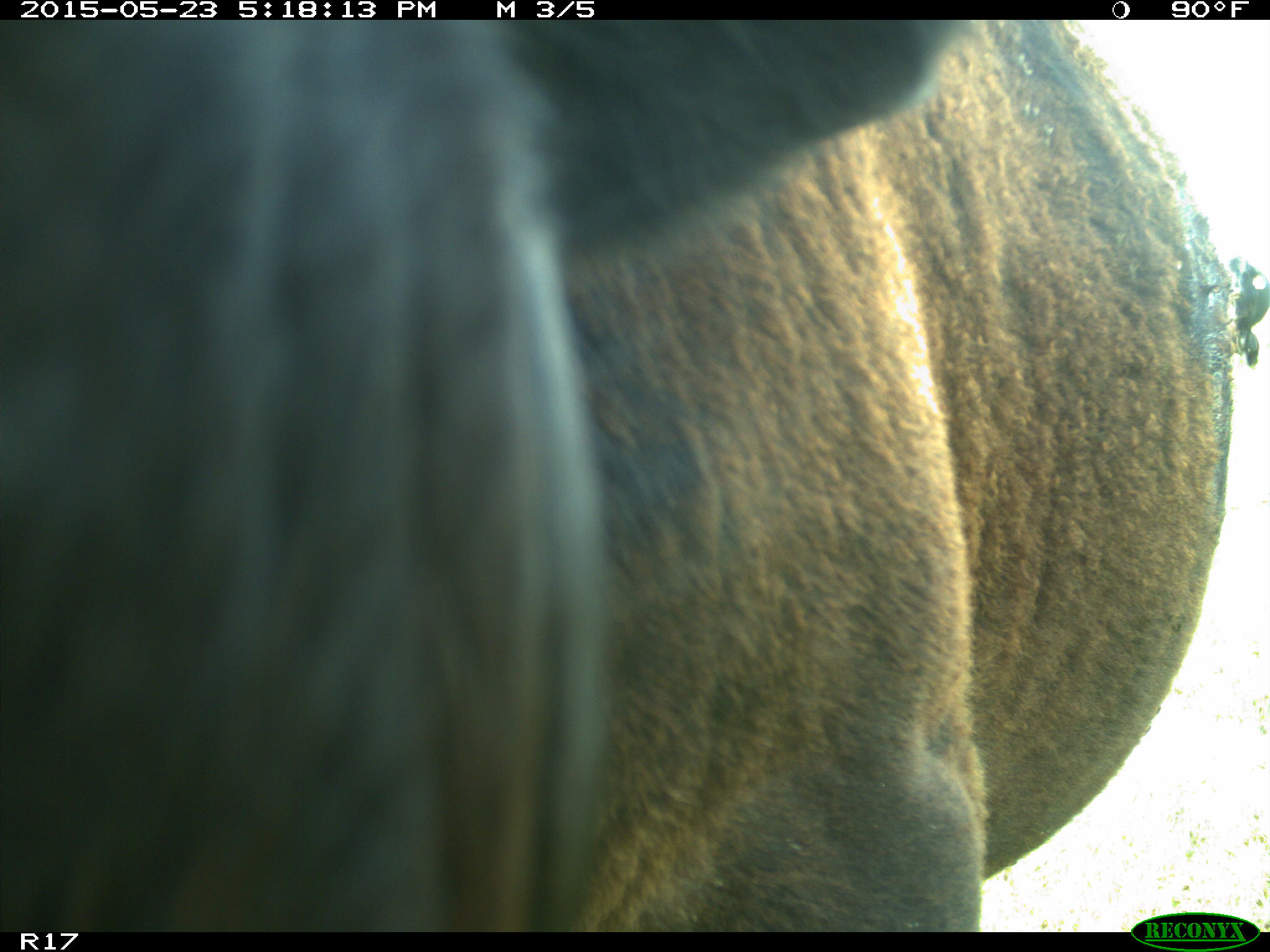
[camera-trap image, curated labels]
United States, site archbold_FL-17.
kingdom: Animalia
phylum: Chordata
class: Mammalia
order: Artiodactyla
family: Bovidae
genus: Bos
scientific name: Bos taurus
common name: domestic cow